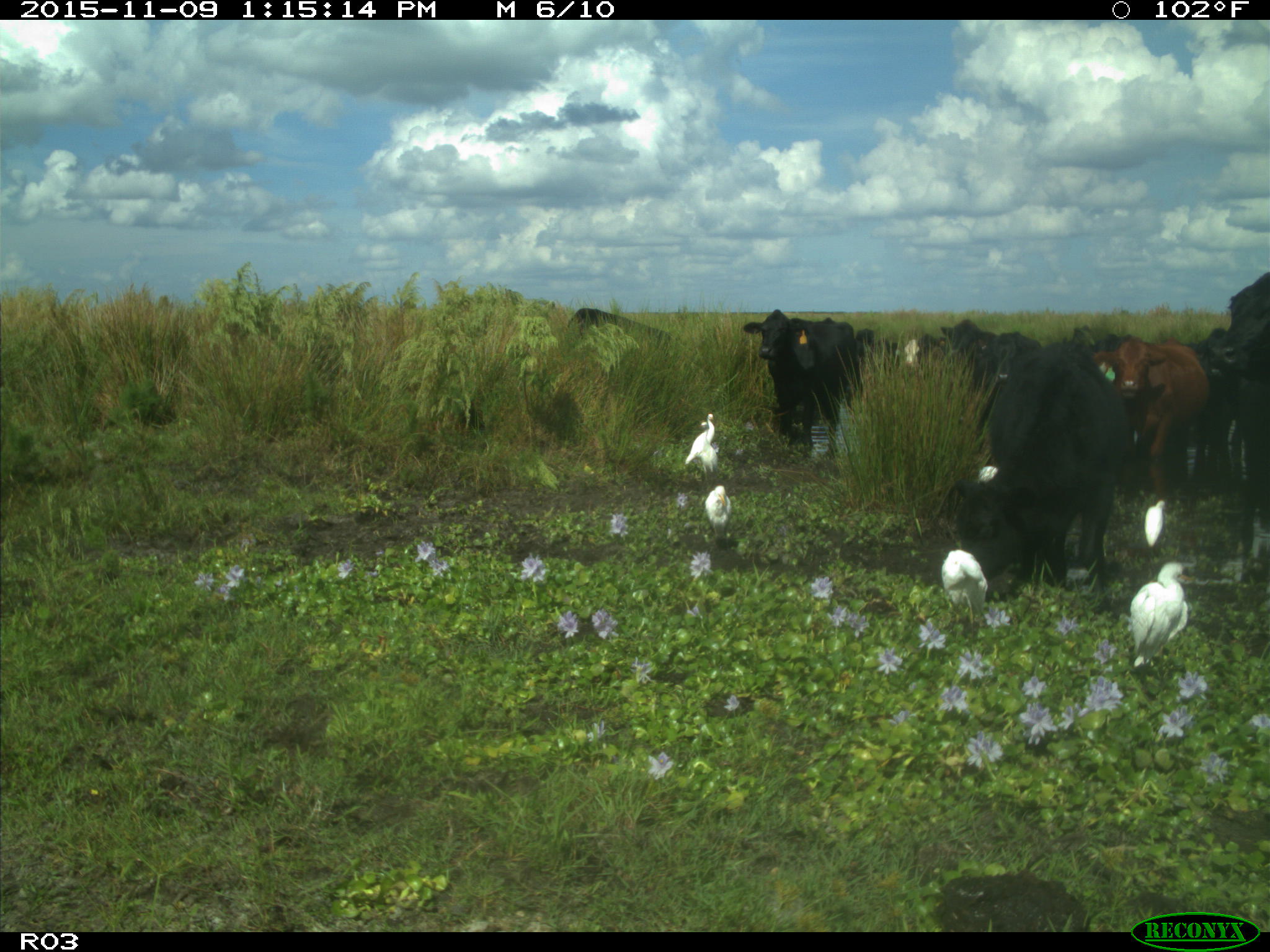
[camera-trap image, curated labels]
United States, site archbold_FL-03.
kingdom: Animalia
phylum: Chordata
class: Mammalia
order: Artiodactyla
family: Bovidae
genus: Bos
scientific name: Bos taurus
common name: domestic cow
Bos taurus (domestic cow).